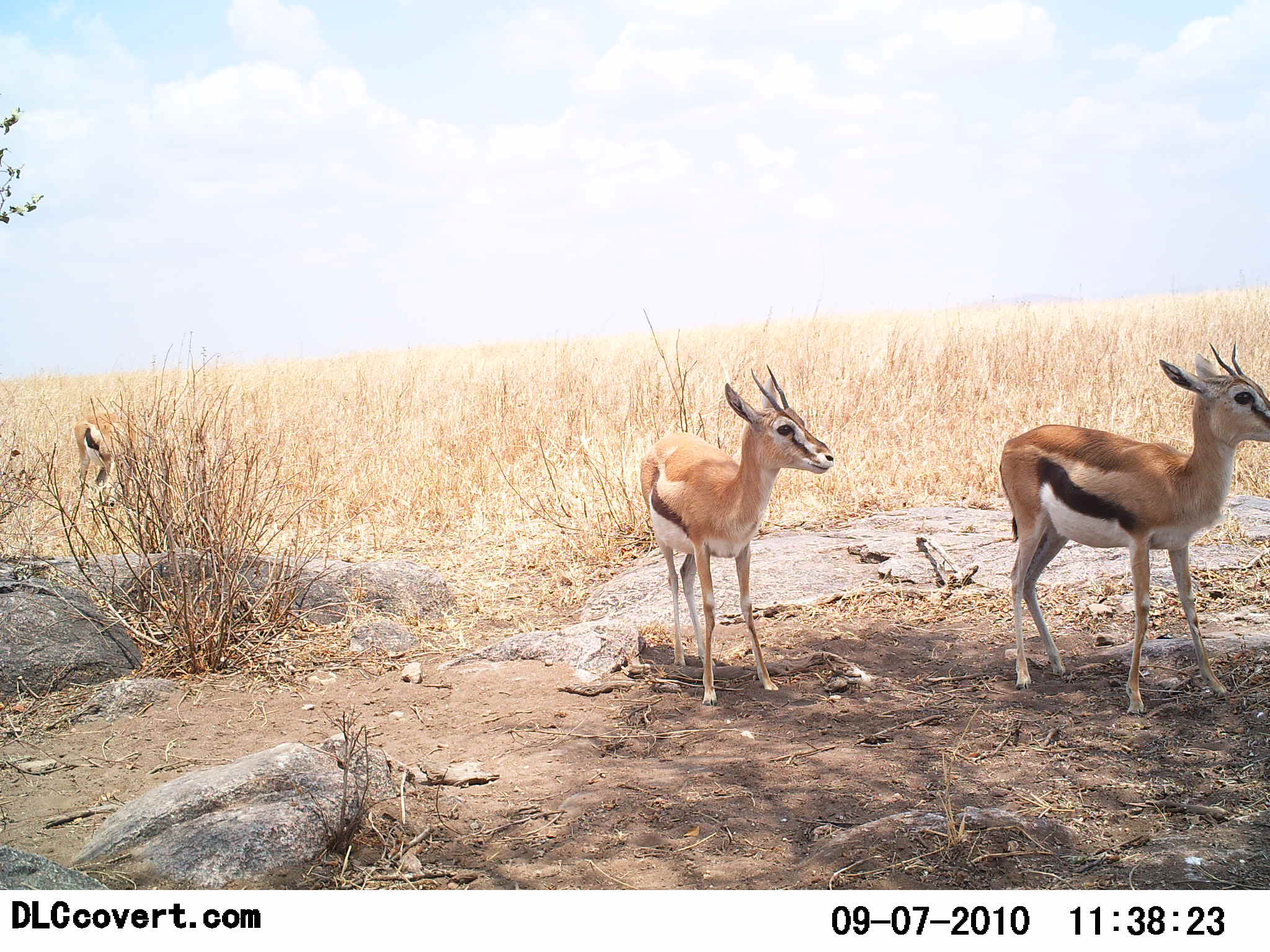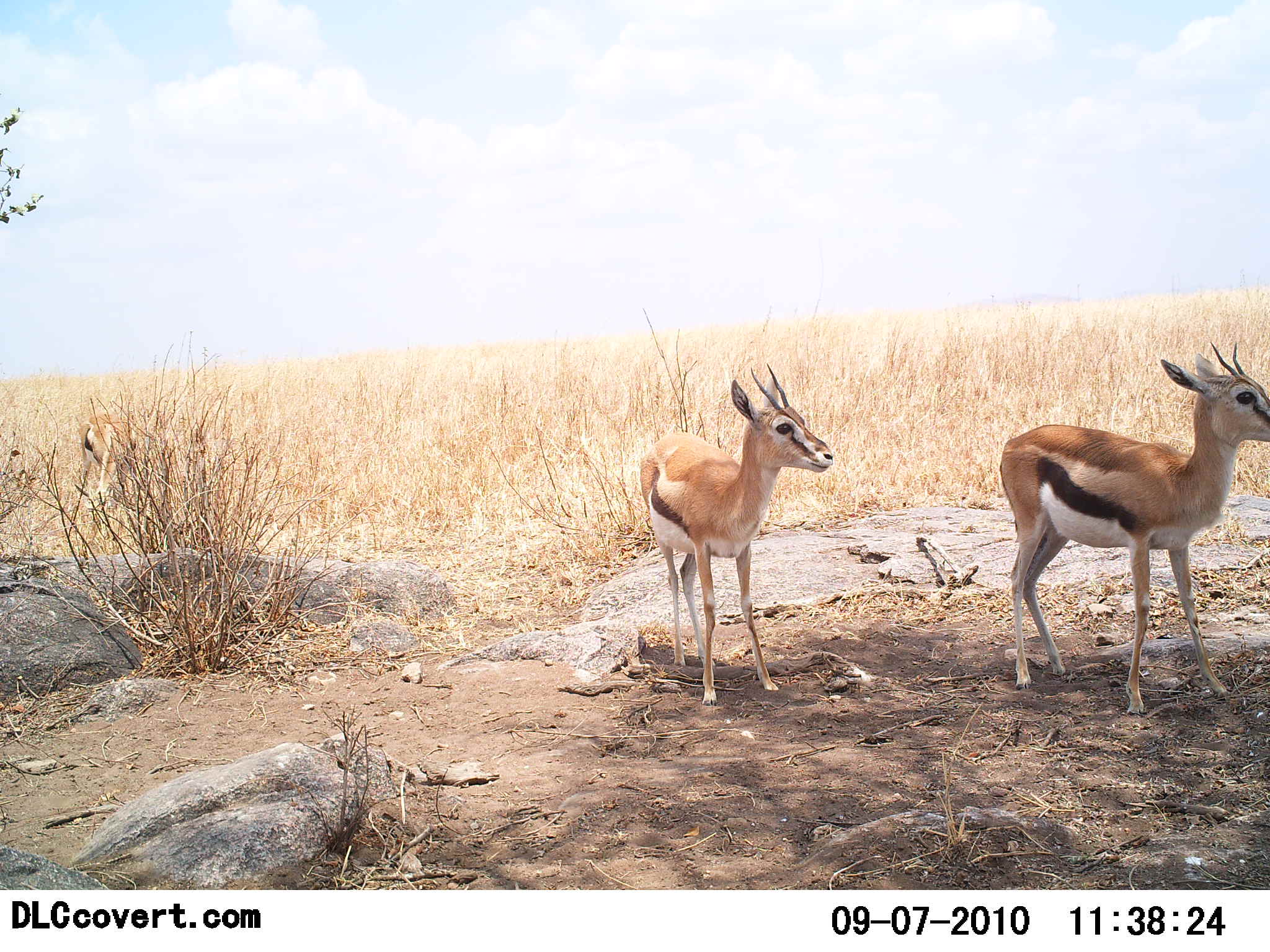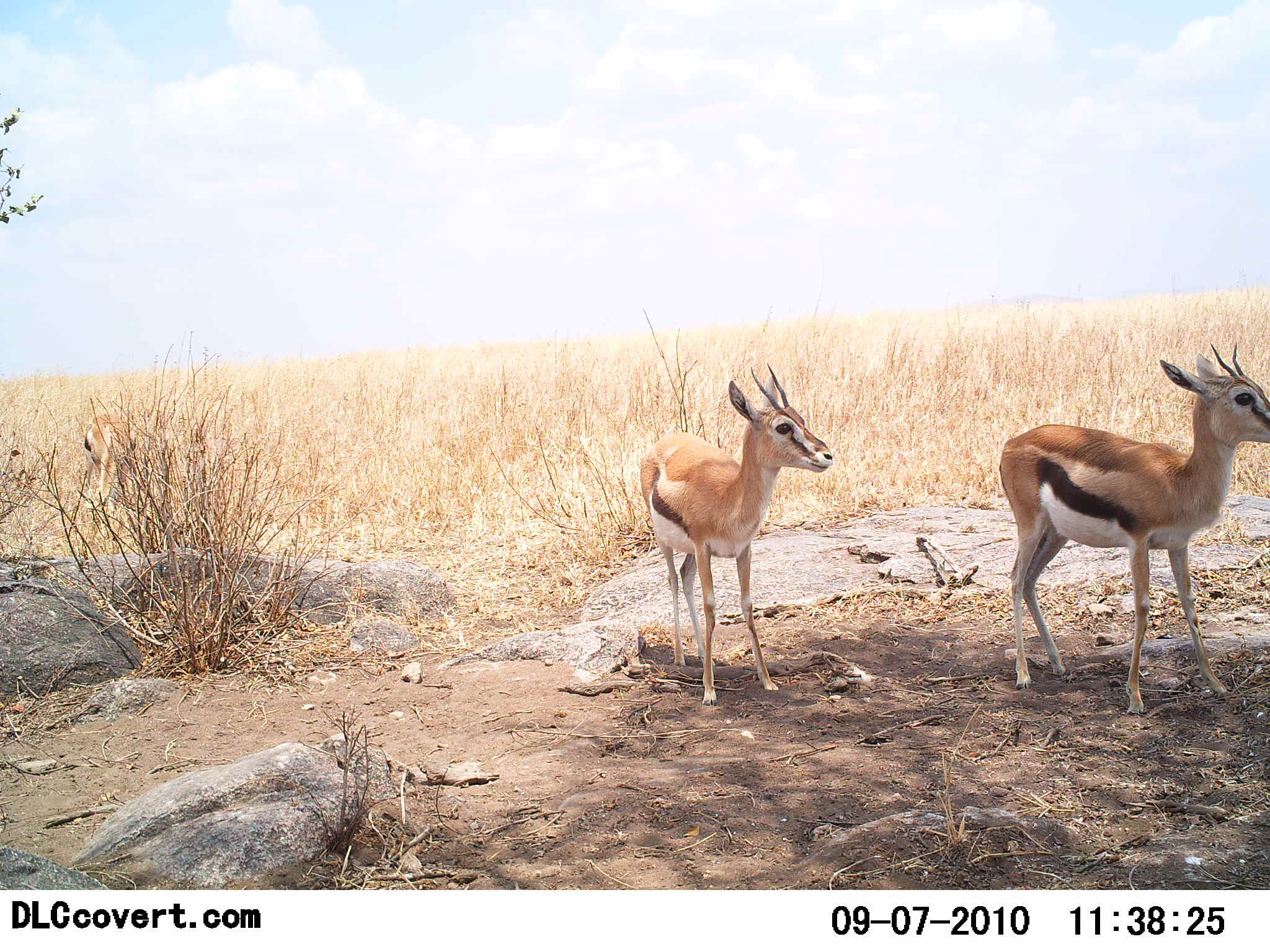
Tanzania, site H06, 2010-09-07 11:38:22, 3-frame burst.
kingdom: Animalia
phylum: Chordata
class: Mammalia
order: Artiodactyla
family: Bovidae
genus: Eudorcas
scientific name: Eudorcas thomsonii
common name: thomson's gazelle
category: gazellethomsons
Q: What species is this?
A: Gazellethomsons (thomson's gazelle) (Eudorcas thomsonii).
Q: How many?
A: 3.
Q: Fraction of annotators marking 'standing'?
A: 100%.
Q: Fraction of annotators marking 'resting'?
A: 0%.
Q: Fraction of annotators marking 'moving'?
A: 7%.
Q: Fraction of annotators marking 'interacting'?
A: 0%.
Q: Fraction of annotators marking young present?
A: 7%.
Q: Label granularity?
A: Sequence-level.